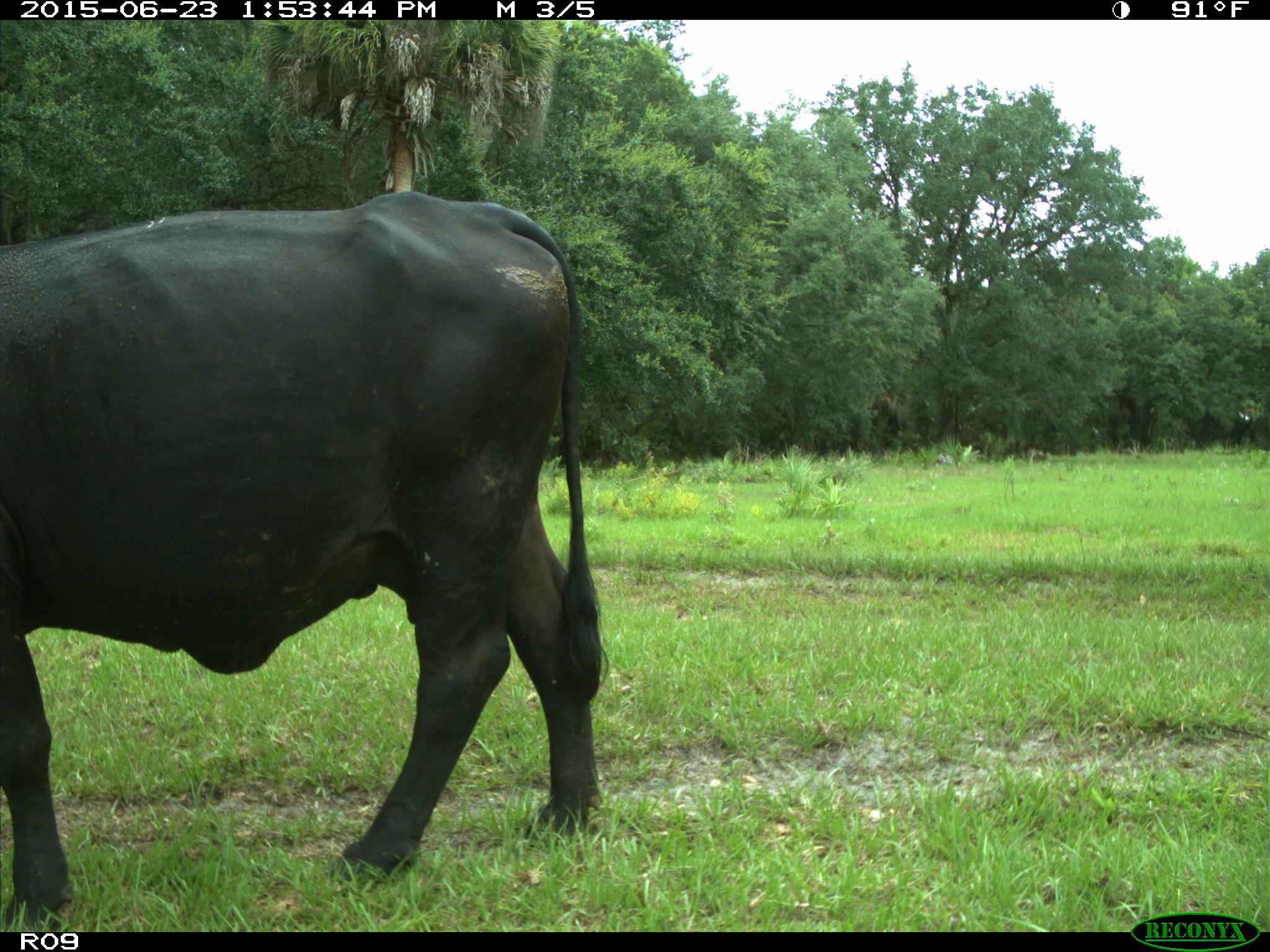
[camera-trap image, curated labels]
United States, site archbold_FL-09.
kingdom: Animalia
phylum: Chordata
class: Mammalia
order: Artiodactyla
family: Bovidae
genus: Bos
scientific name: Bos taurus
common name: domestic cow